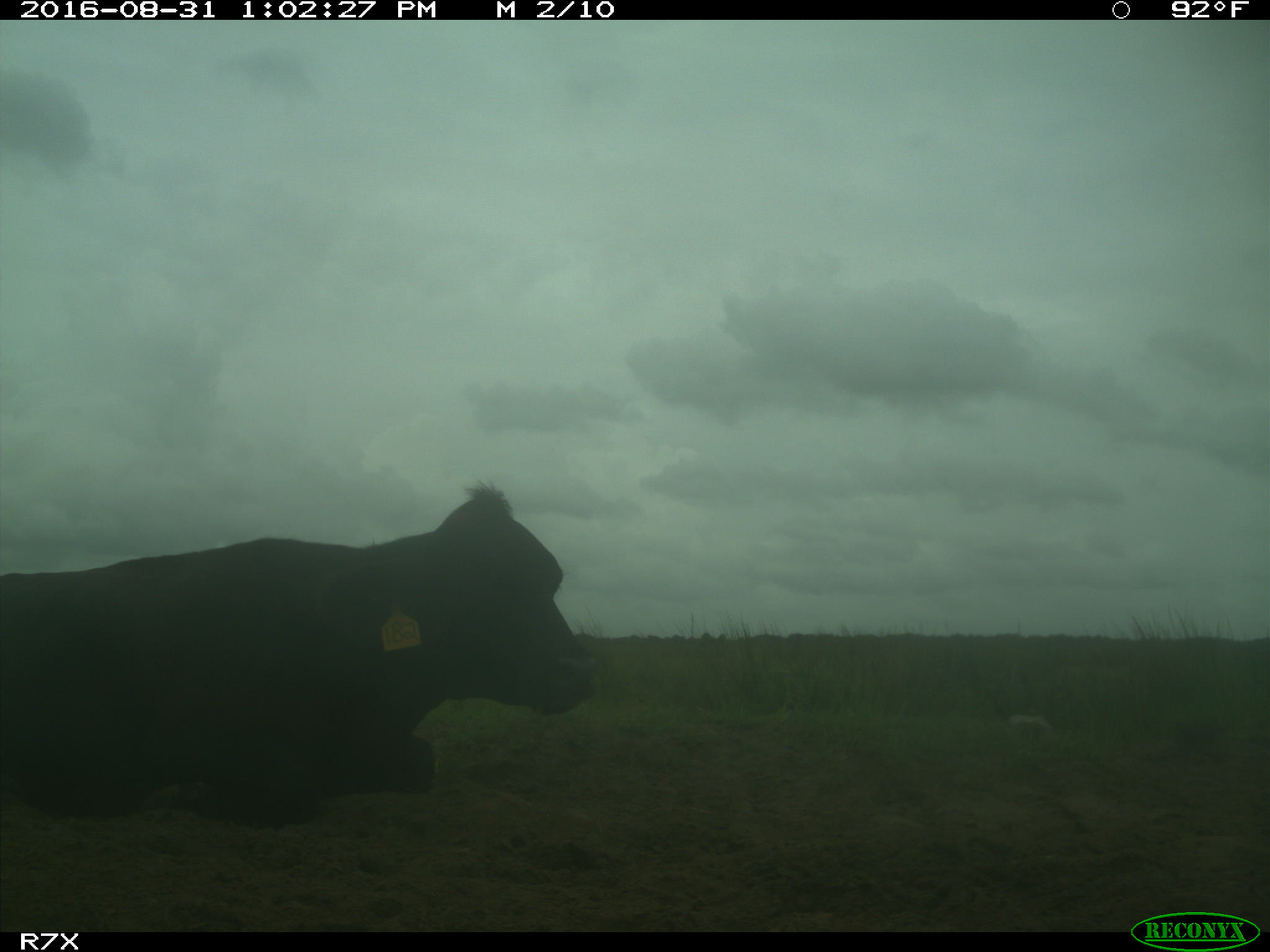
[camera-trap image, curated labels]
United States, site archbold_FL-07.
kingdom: Animalia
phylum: Chordata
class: Mammalia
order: Artiodactyla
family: Bovidae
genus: Bos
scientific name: Bos taurus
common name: domestic cow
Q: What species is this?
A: Bos taurus (domestic cow).